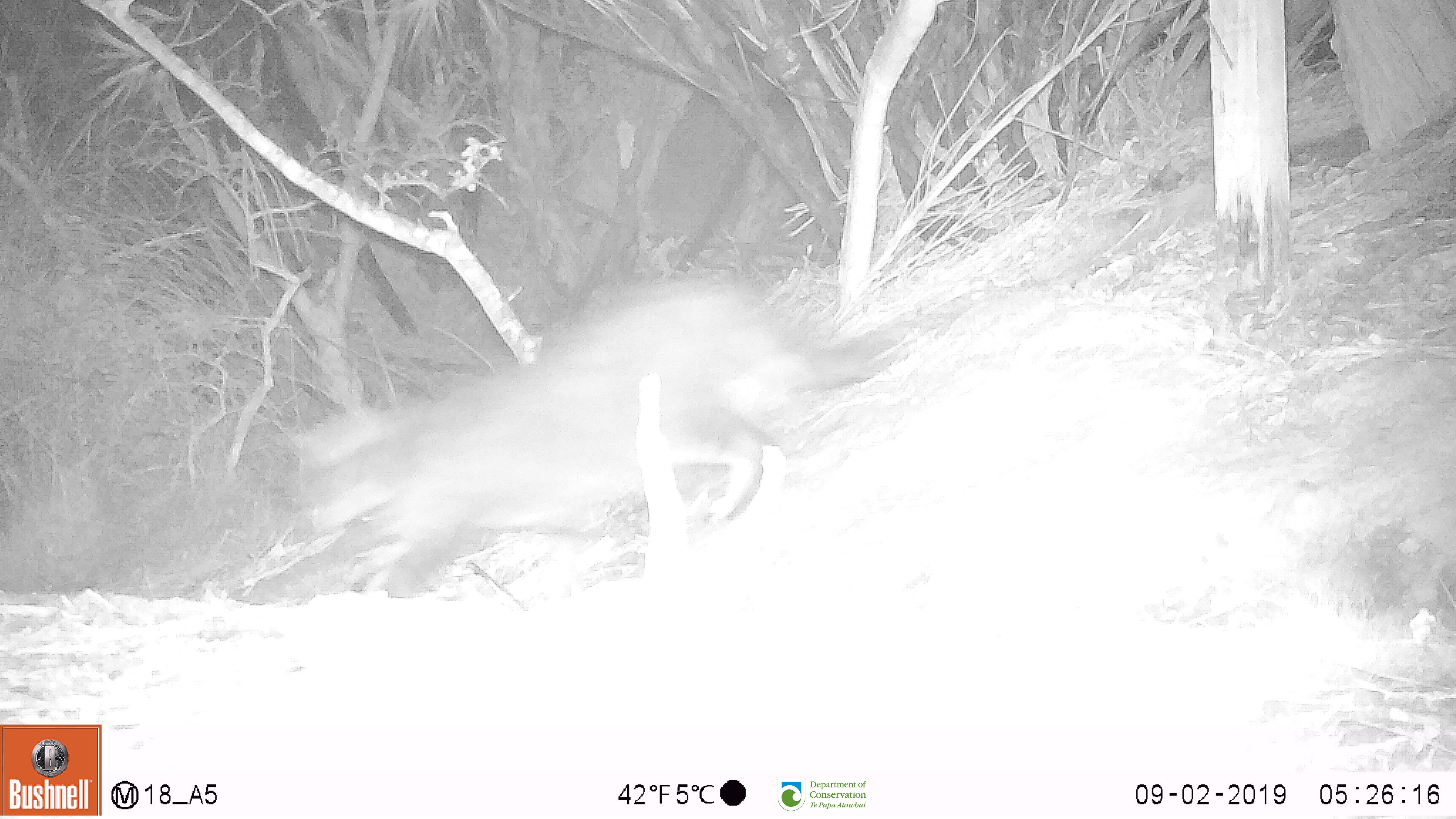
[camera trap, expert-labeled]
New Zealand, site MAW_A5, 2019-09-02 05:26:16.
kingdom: Animalia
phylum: Chordata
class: Mammalia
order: Carnivora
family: Felidae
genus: Felis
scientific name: Felis catus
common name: domestic cat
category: cat